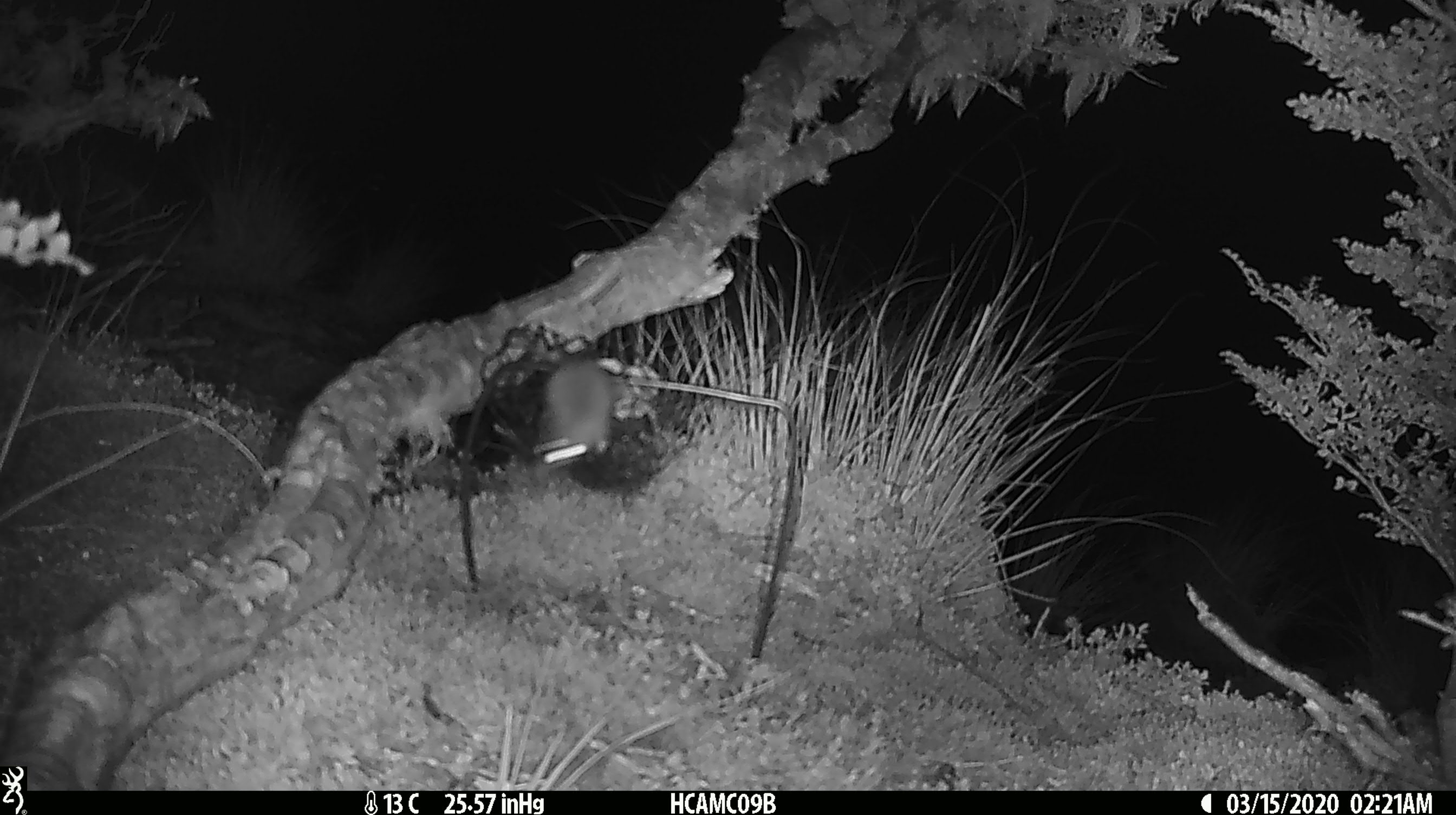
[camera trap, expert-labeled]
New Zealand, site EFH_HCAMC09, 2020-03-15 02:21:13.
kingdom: Animalia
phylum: Chordata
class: Mammalia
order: Rodentia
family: Muridae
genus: Mus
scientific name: Mus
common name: mouse